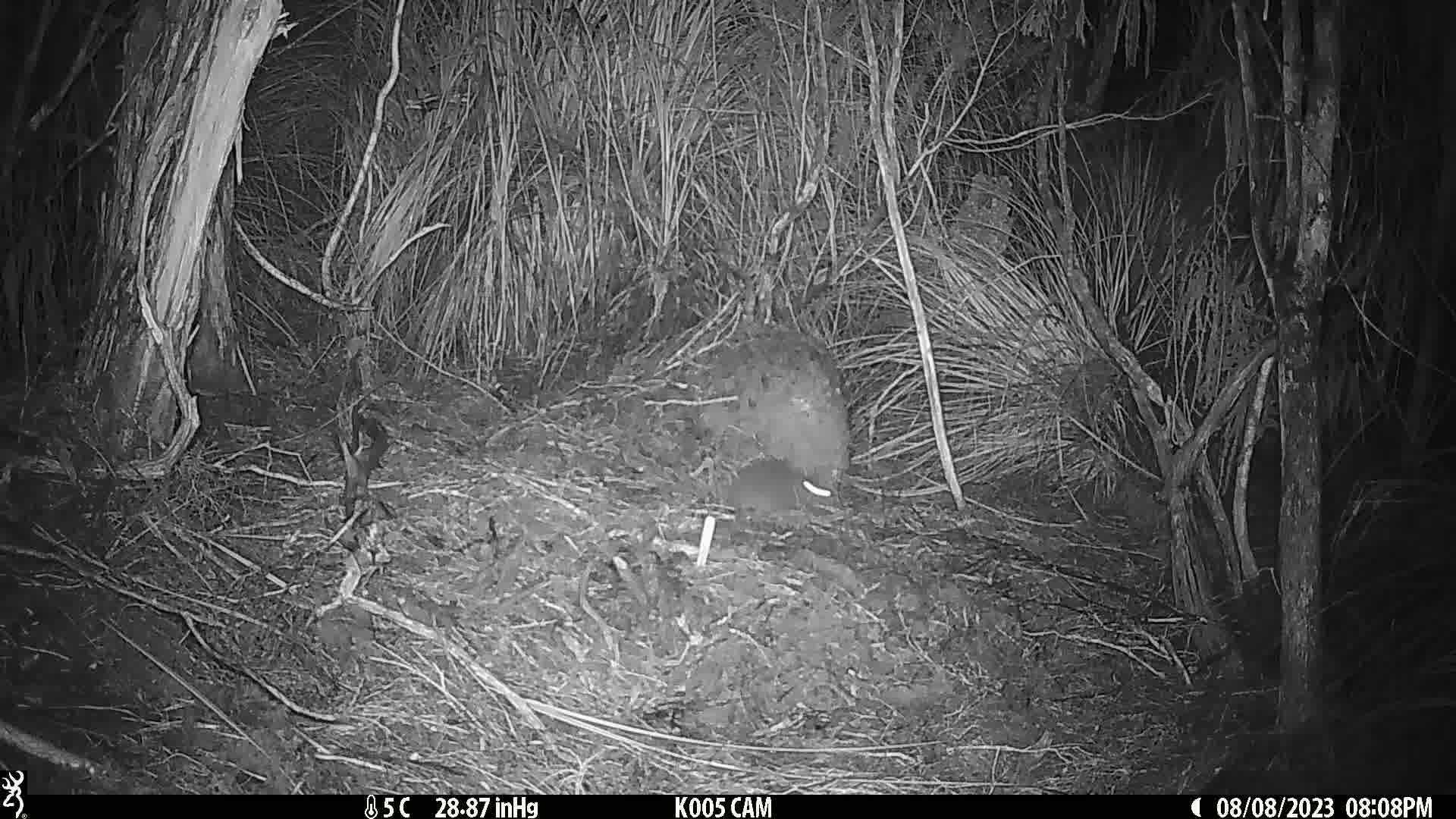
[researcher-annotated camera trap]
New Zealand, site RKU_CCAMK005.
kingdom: Animalia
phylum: Chordata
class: Mammalia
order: Rodentia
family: Muridae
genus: Rattus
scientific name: Rattus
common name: rat